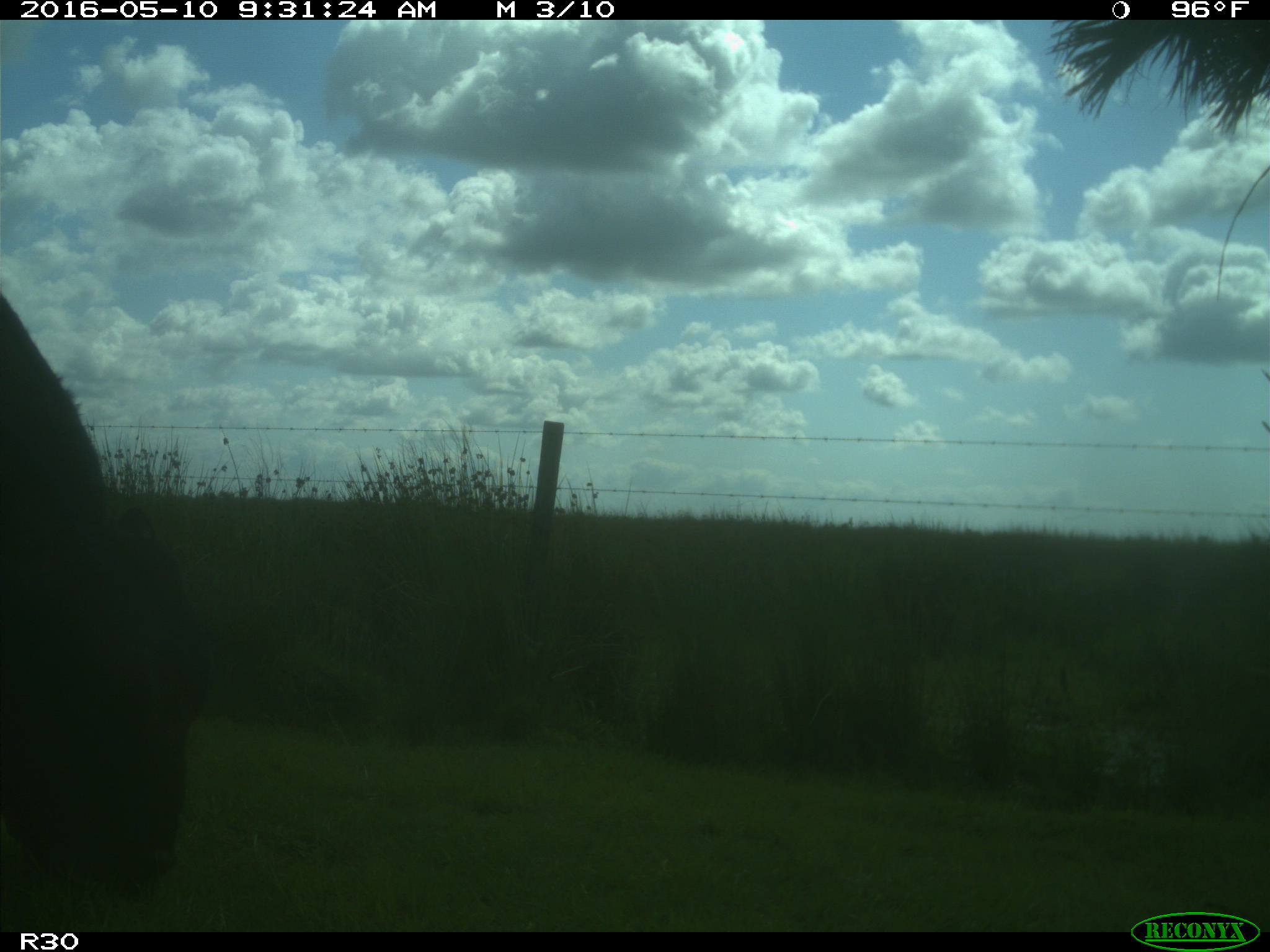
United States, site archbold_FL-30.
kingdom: Animalia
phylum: Chordata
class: Mammalia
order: Artiodactyla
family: Bovidae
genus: Bos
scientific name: Bos taurus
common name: domestic cow